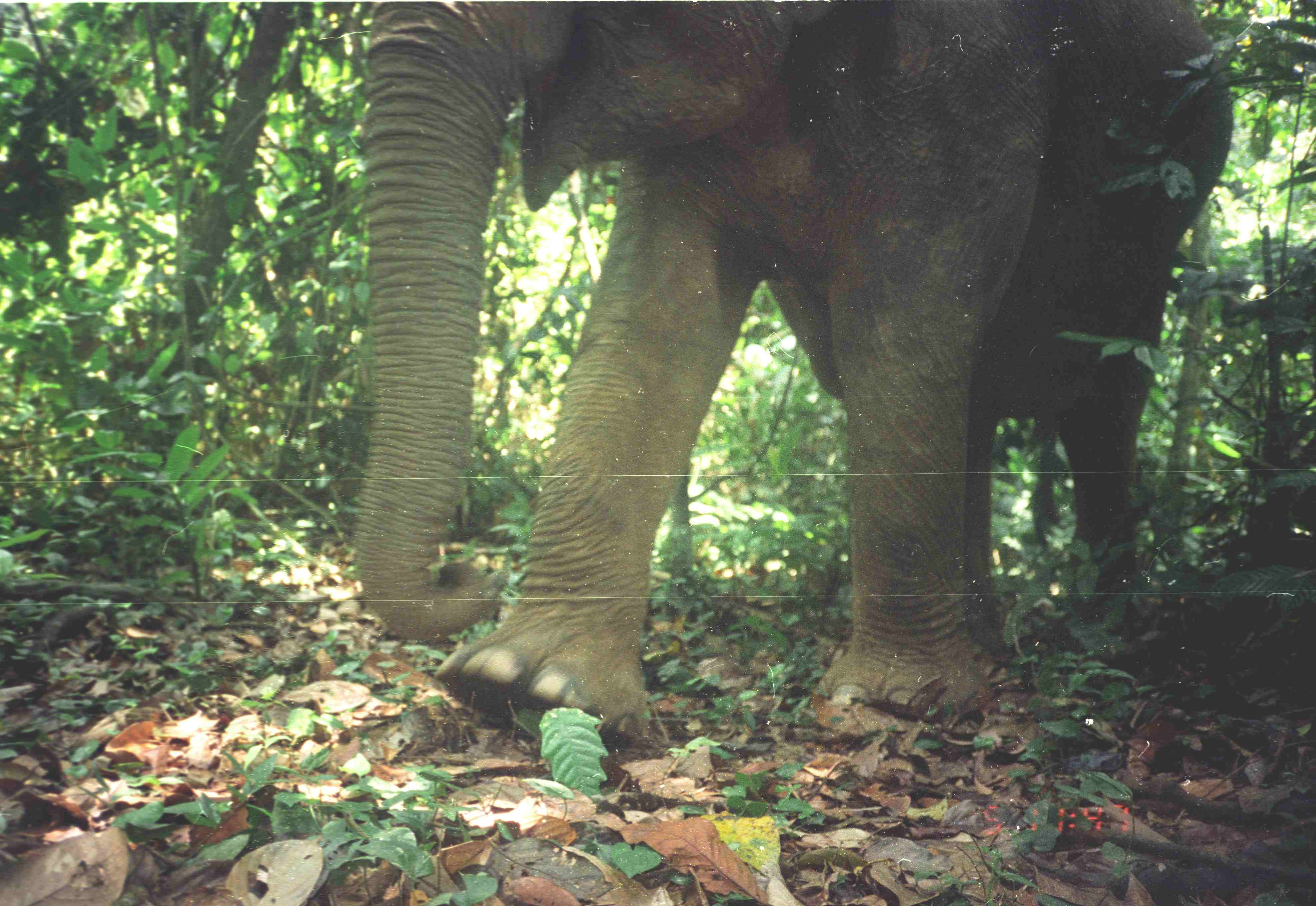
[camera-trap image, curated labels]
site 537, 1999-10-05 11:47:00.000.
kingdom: Animalia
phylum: Chordata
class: Mammalia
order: Proboscidea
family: Elephantidae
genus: Elephas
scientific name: Elephas maximus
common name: asian elephant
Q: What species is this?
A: Elephas maximus (asian elephant).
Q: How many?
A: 1.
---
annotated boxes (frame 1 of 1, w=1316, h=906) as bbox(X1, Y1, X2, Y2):
elephas maximus: bbox(348, 0, 1233, 738)